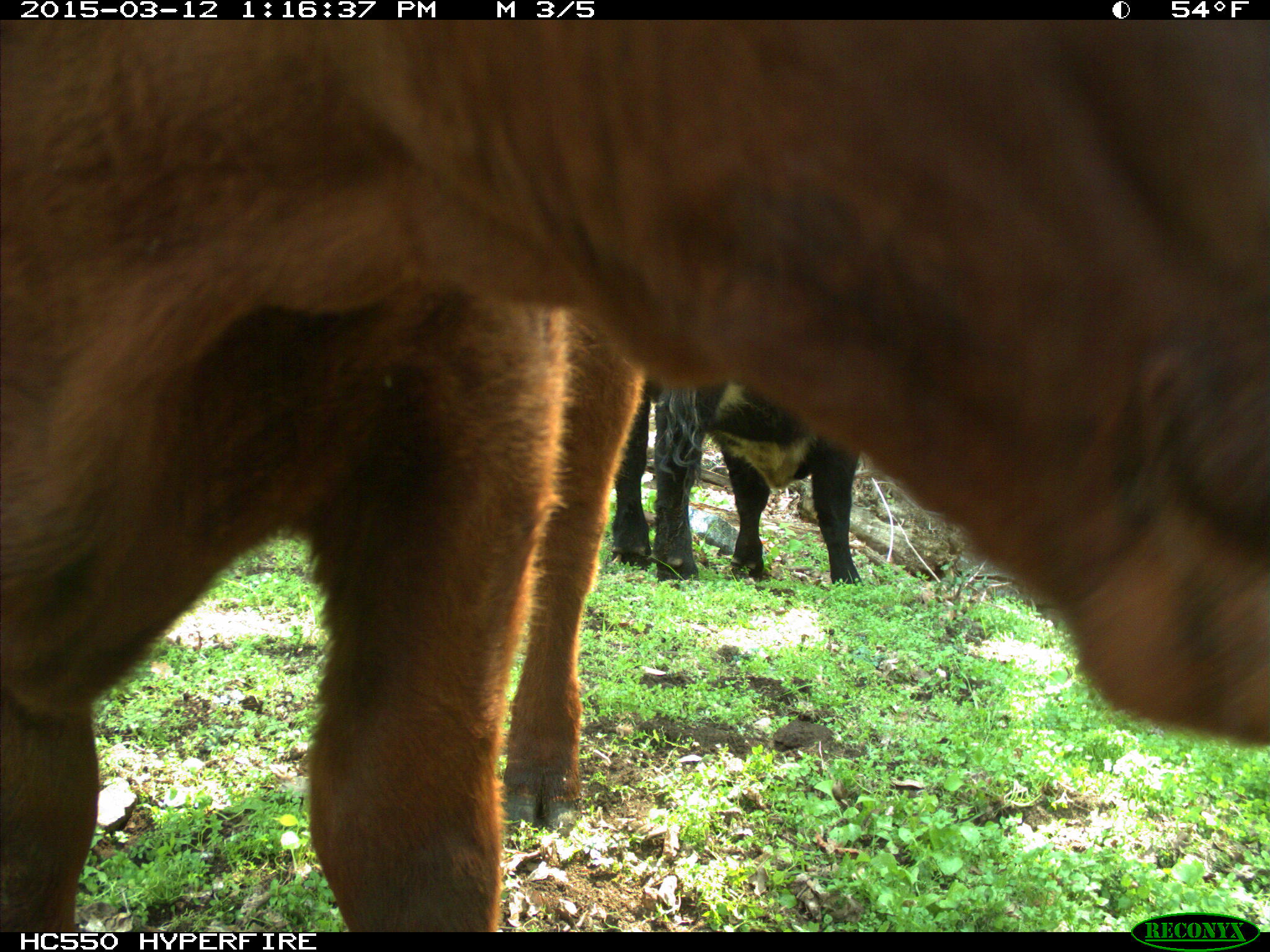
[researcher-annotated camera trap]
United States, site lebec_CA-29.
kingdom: Animalia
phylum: Chordata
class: Mammalia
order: Artiodactyla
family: Bovidae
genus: Bos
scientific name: Bos taurus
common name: domestic cow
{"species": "Bos taurus (domestic cow)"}